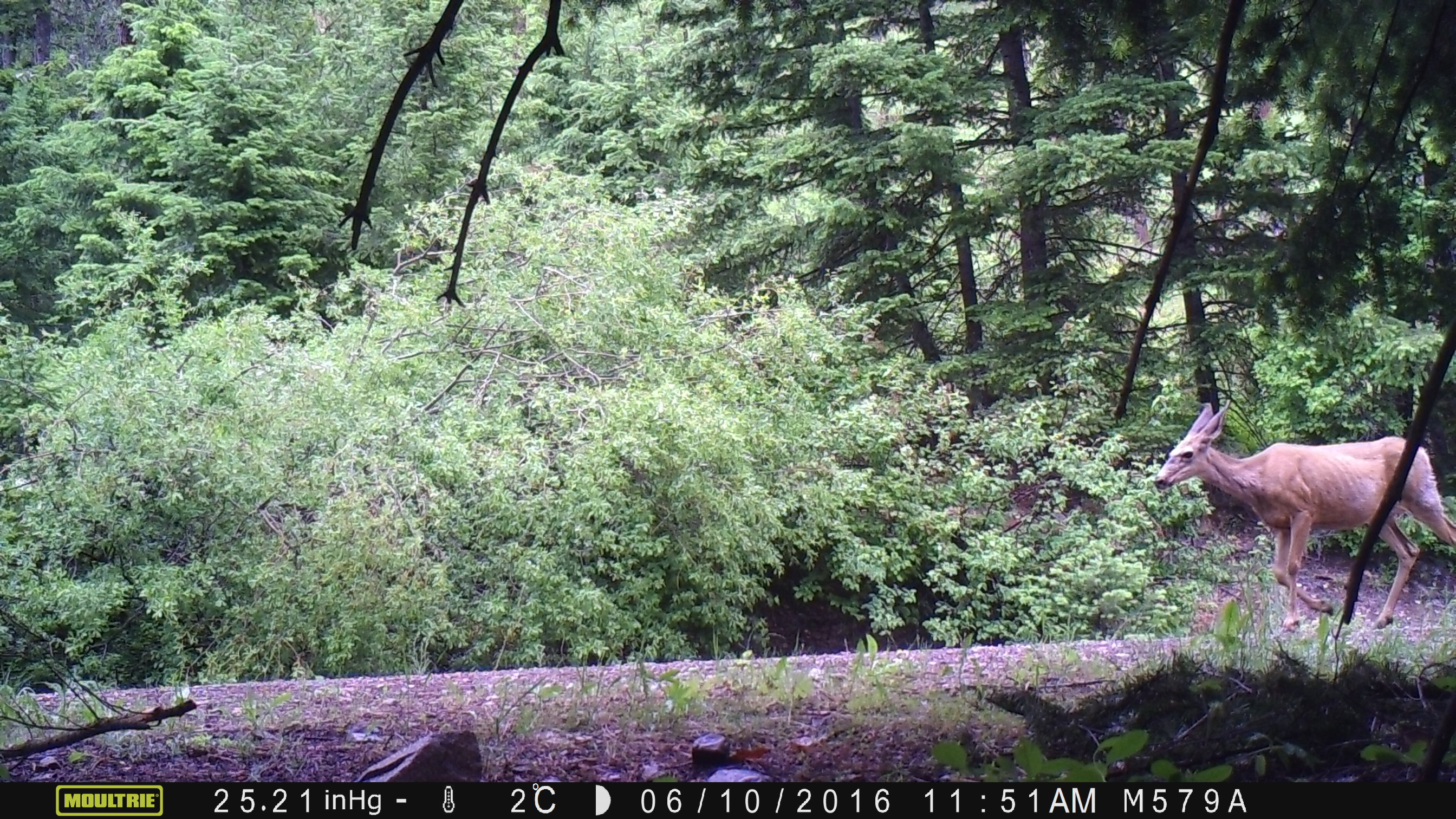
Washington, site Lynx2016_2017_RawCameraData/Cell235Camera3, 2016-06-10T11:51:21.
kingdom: Animalia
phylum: Chordata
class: Mammalia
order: Artiodactyla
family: Cervidae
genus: Odocoileus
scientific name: Odocoileus hemionus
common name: mule deer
Odocoileus hemionus (mule deer). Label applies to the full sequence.